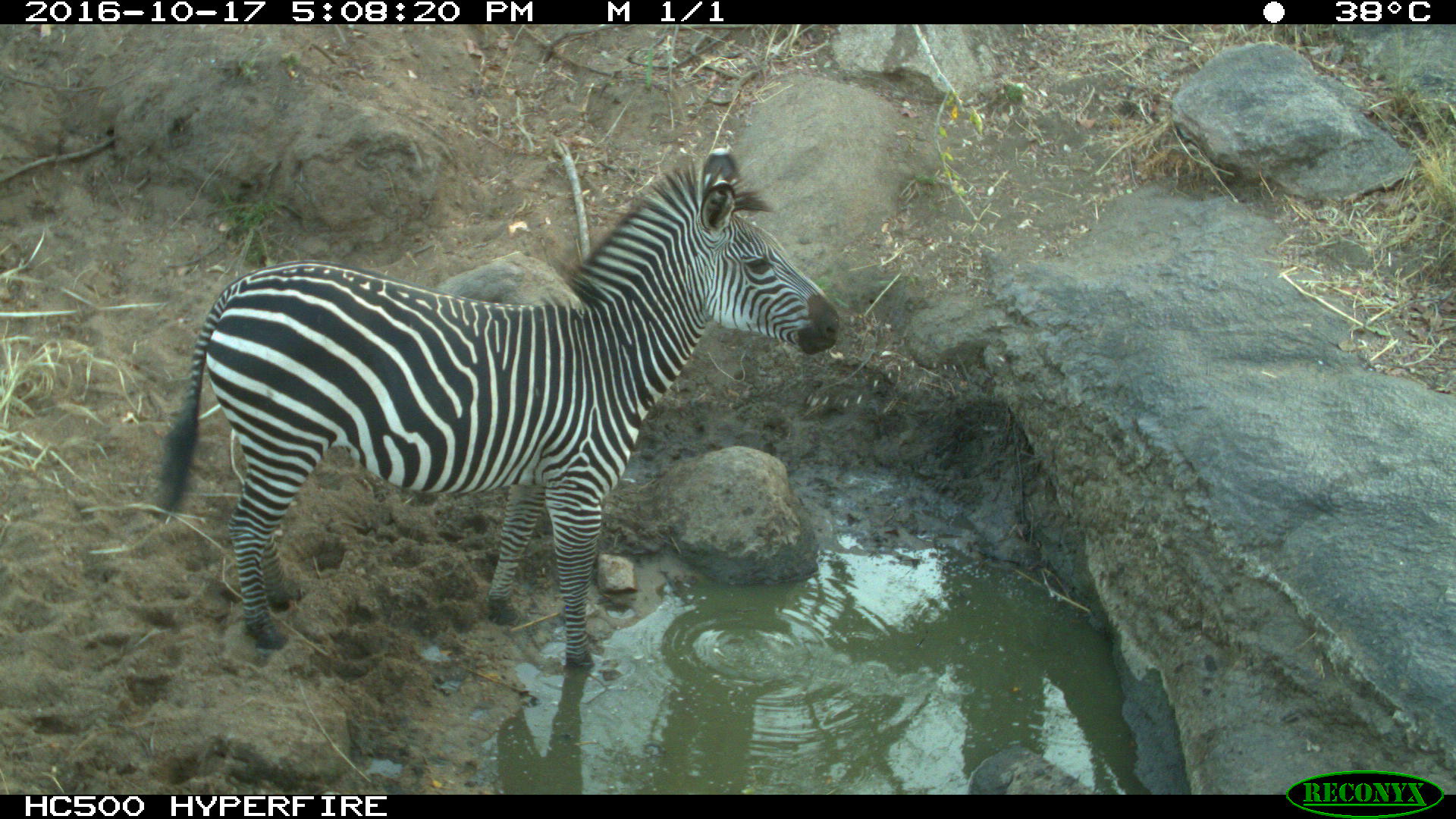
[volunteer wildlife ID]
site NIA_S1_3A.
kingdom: Animalia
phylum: Chordata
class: Mammalia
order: Perissodactyla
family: Equidae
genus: Equus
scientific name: Equus quagga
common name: plains zebra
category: zebraplains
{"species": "zebraplains (plains zebra) (Equus quagga)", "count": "1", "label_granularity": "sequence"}